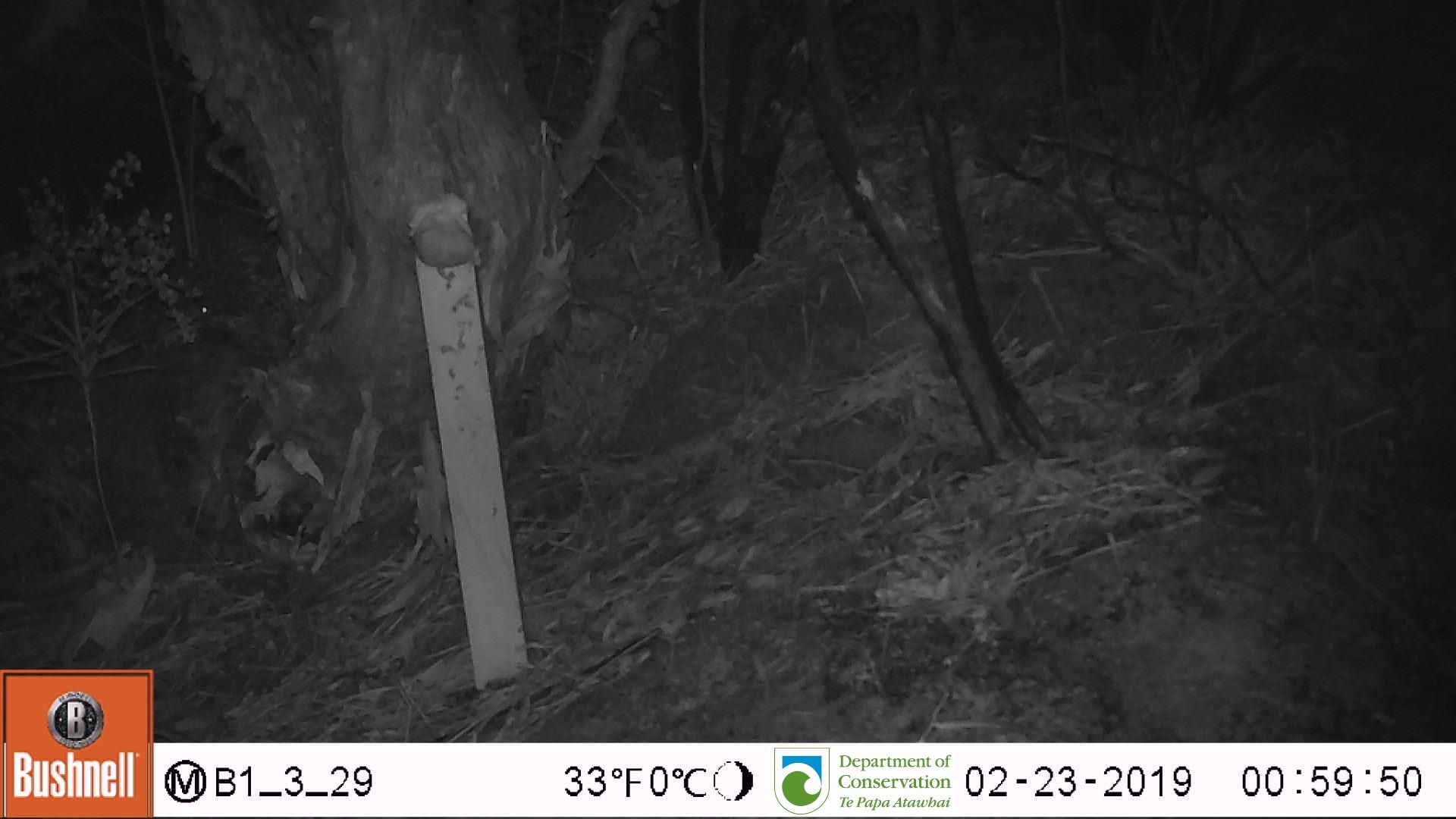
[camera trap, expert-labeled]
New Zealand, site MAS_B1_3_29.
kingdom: Animalia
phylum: Chordata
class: Mammalia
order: Rodentia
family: Muridae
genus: Mus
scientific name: Mus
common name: mouse